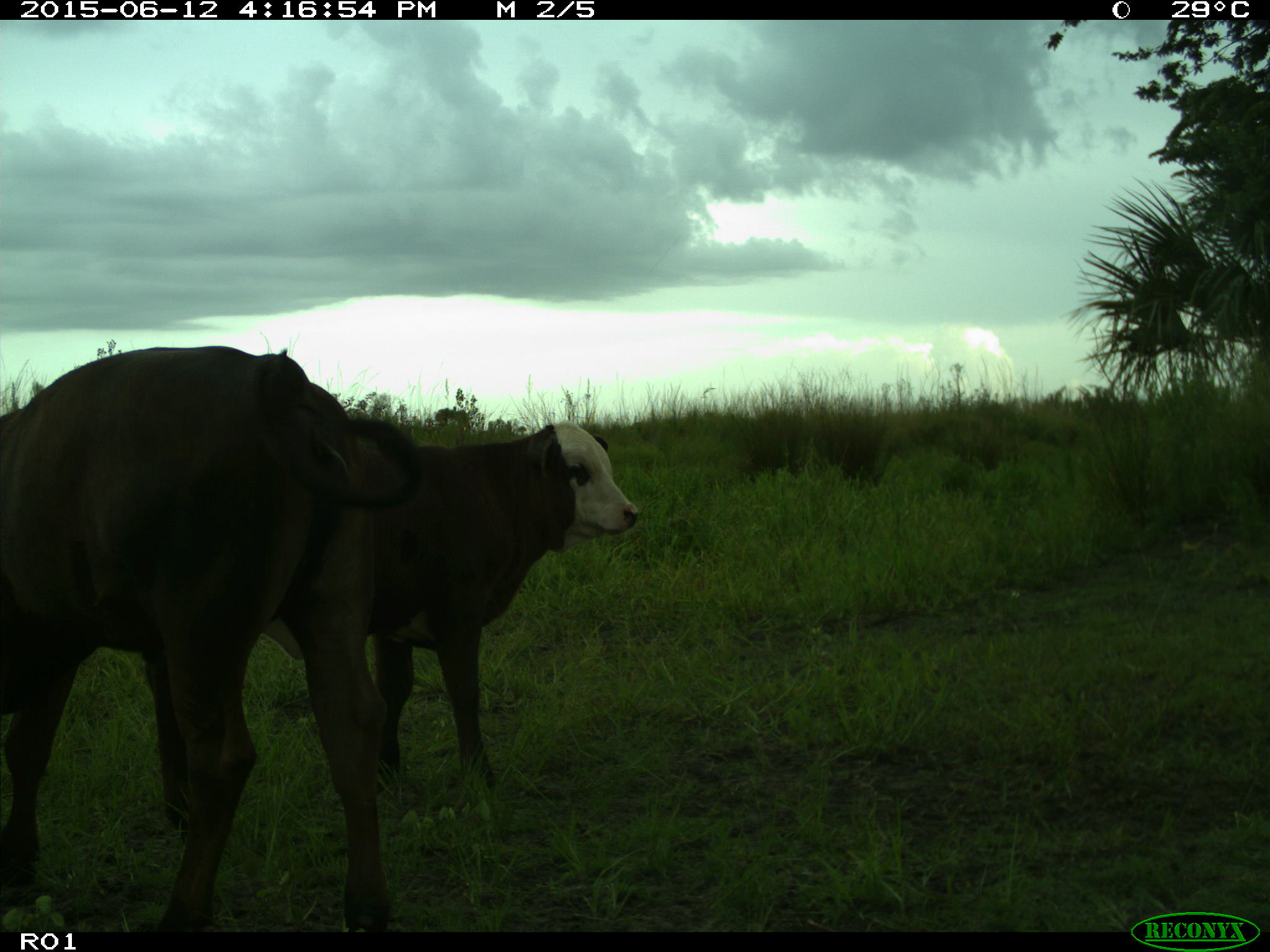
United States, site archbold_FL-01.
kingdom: Animalia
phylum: Chordata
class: Mammalia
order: Artiodactyla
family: Bovidae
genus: Bos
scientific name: Bos taurus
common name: domestic cow